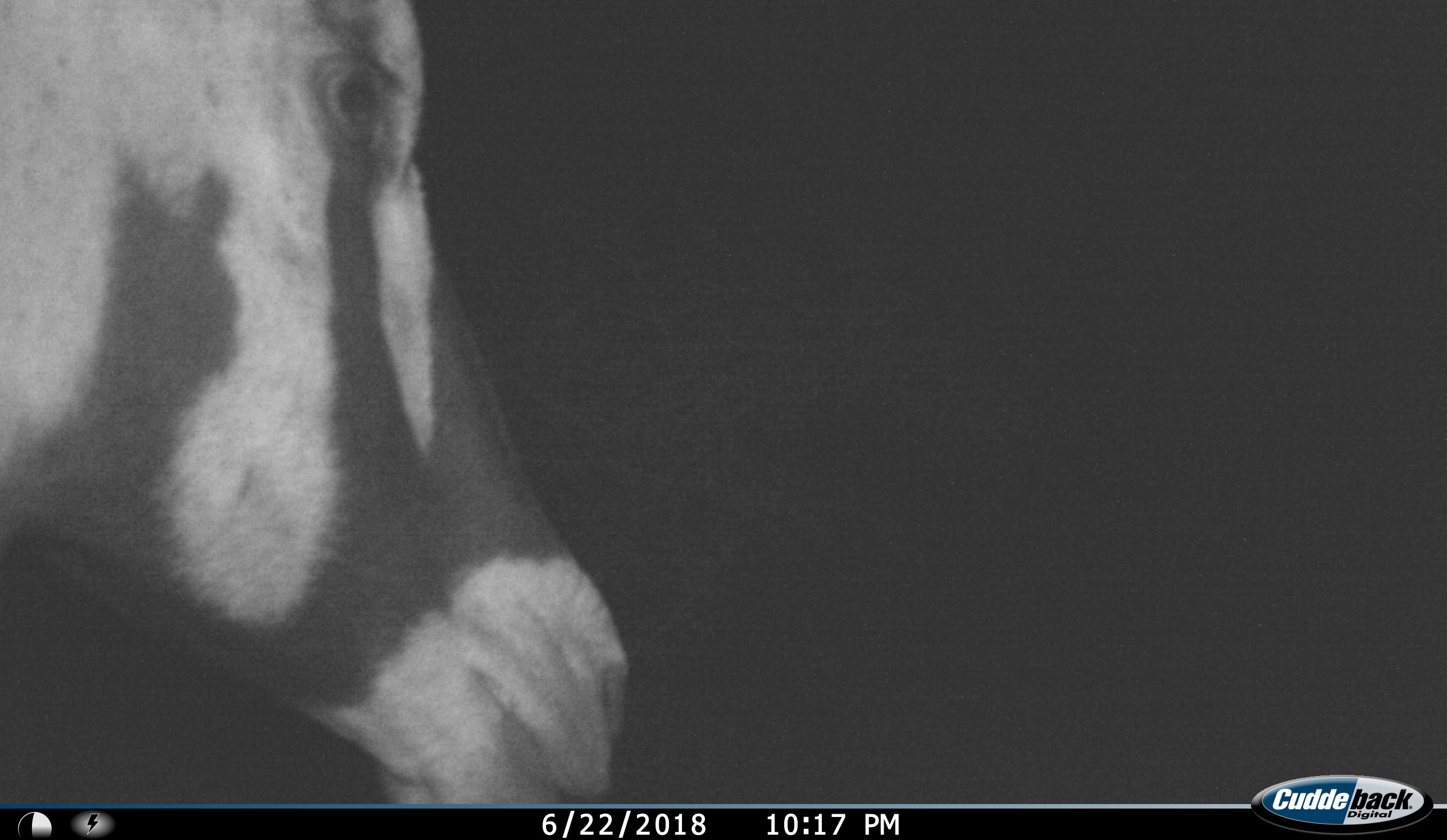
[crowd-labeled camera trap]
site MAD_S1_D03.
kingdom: Animalia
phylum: Chordata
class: Mammalia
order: Artiodactyla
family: Bovidae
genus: Oryx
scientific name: Oryx gazella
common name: gemsbok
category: oryx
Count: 1.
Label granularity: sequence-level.